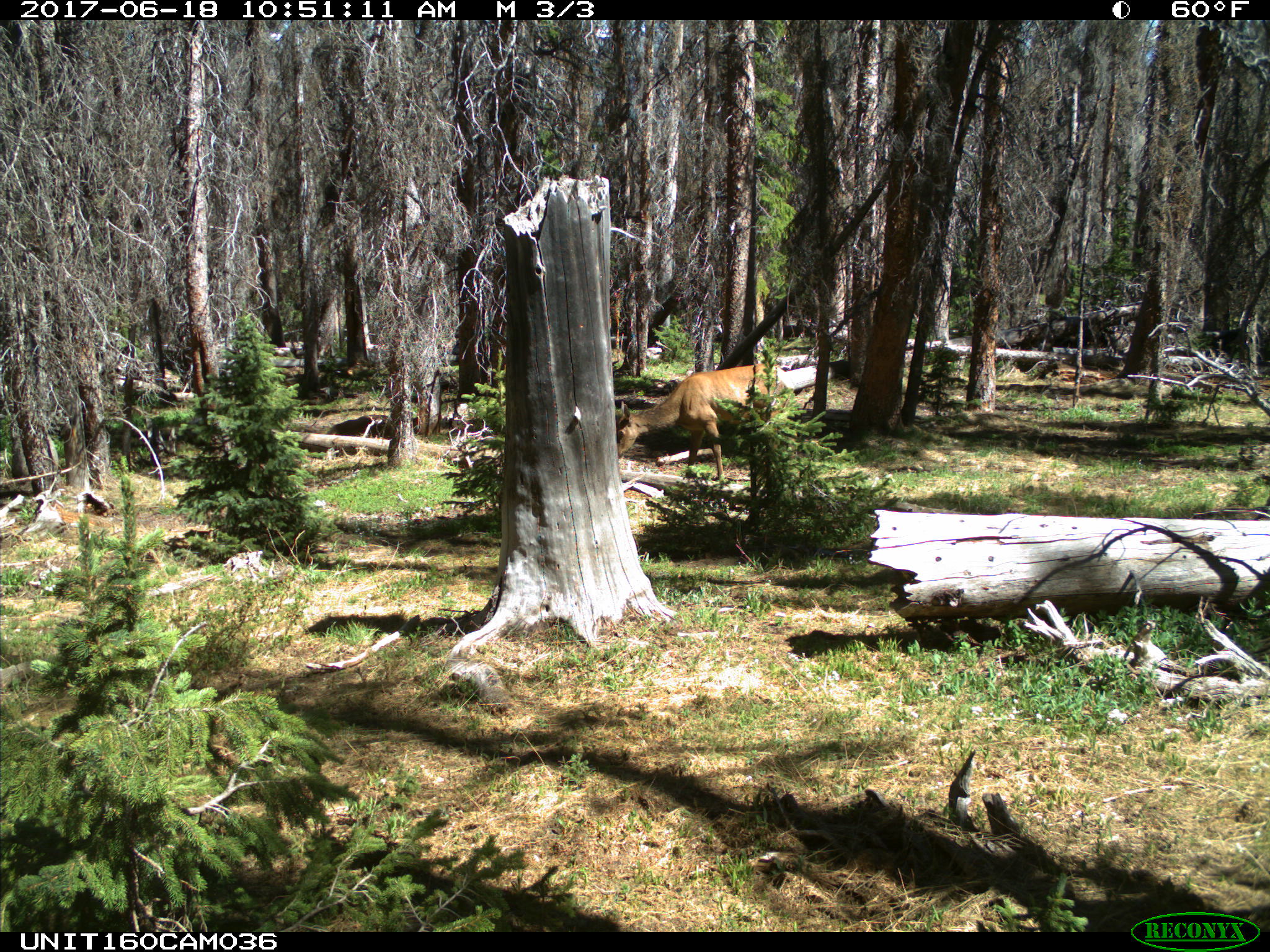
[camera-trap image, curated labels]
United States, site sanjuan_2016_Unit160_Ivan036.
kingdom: Animalia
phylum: Chordata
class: Mammalia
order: Artiodactyla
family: Cervidae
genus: Cervus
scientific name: Cervus elaphus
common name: red deer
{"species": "Cervus elaphus (red deer)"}